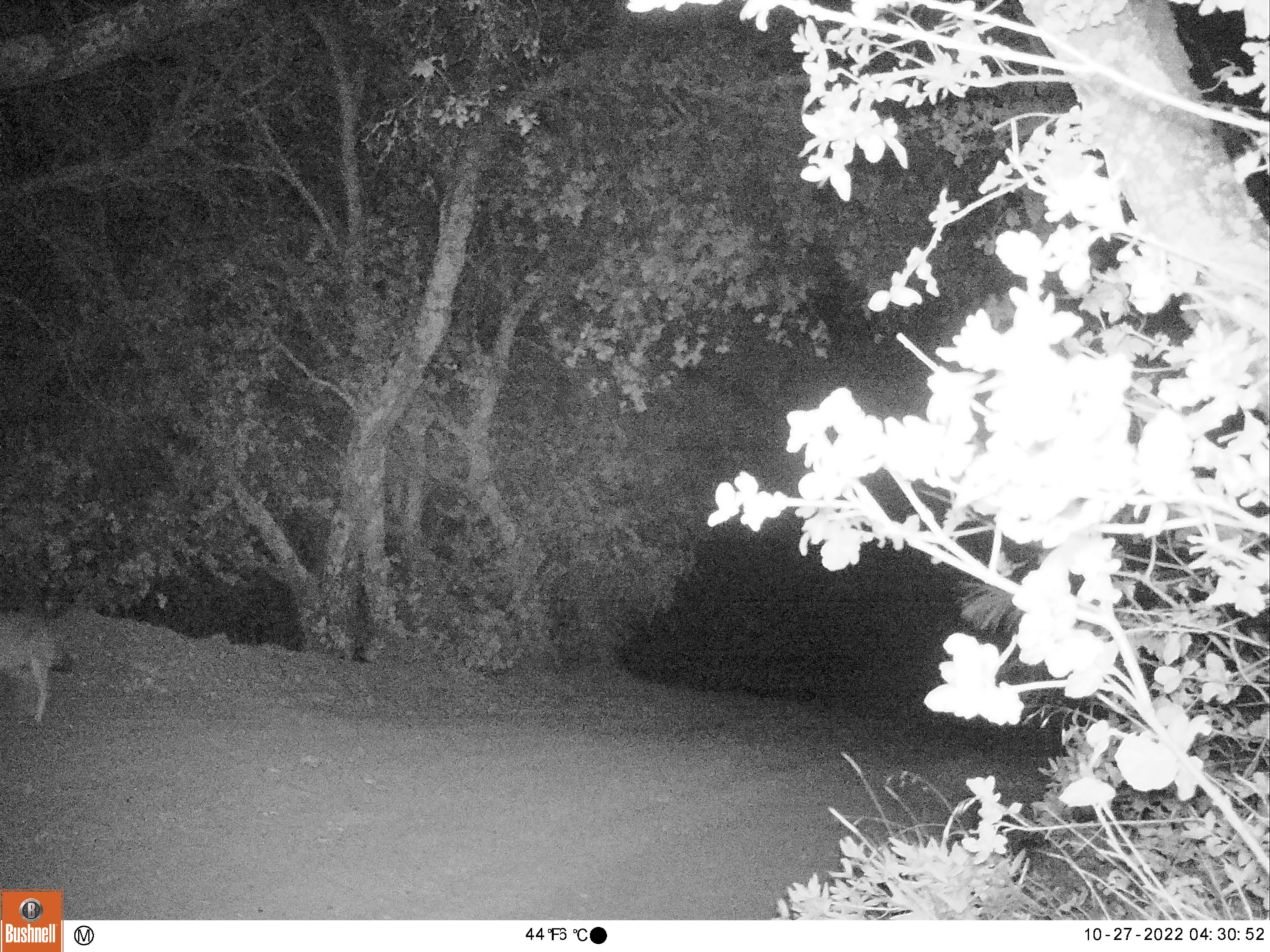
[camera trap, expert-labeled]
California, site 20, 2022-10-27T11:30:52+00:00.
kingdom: Animalia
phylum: Chordata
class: Mammalia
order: Carnivora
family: Canidae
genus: Canis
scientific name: Canis latrans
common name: coyote